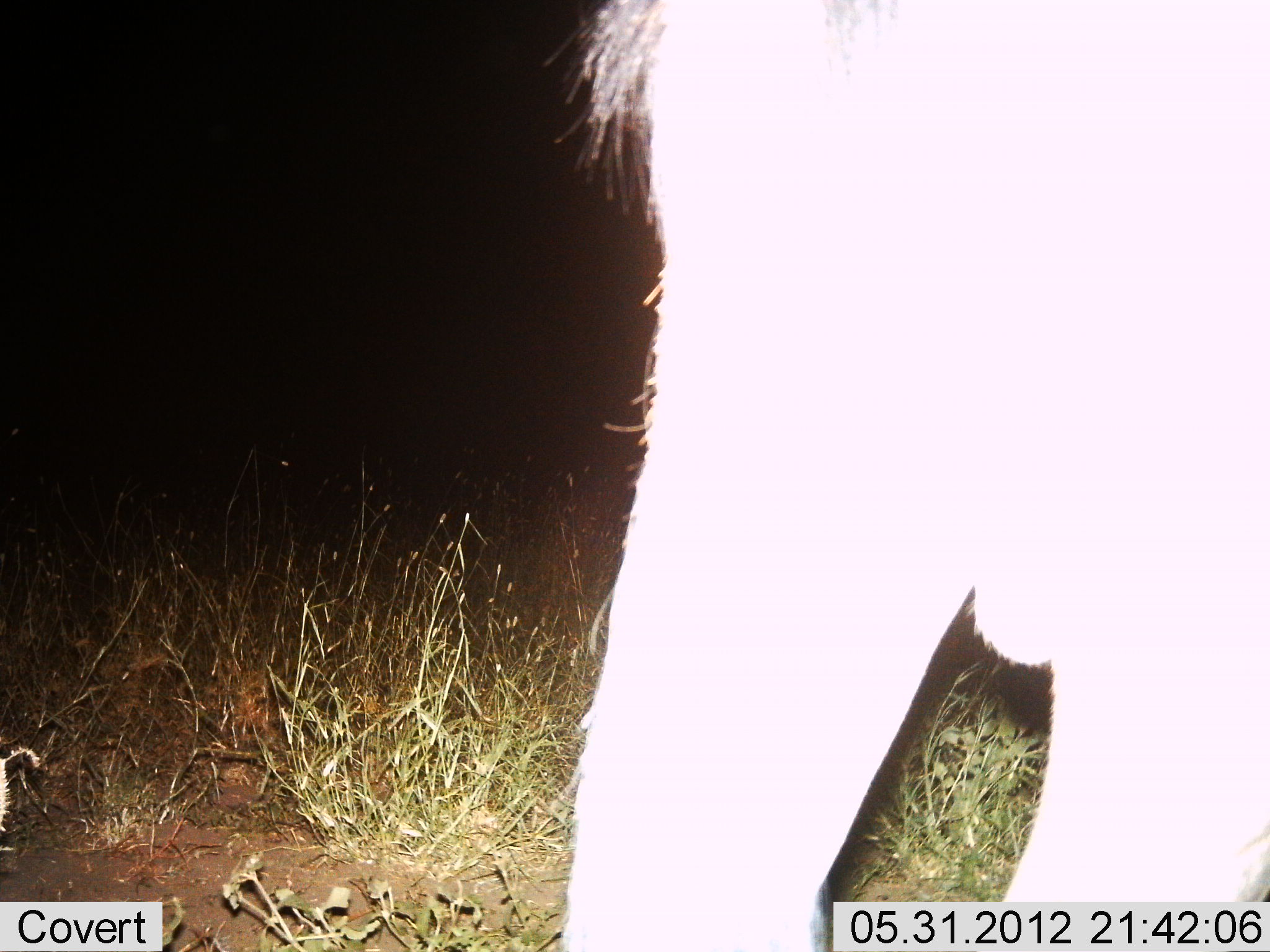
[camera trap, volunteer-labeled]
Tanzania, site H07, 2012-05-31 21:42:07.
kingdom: Animalia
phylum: Chordata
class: Mammalia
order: Artiodactyla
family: Bovidae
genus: Connochaetes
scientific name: Connochaetes taurinus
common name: blue wildebeest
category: wildebeest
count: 1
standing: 100%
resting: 0%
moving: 0%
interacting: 0%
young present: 0%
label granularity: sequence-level